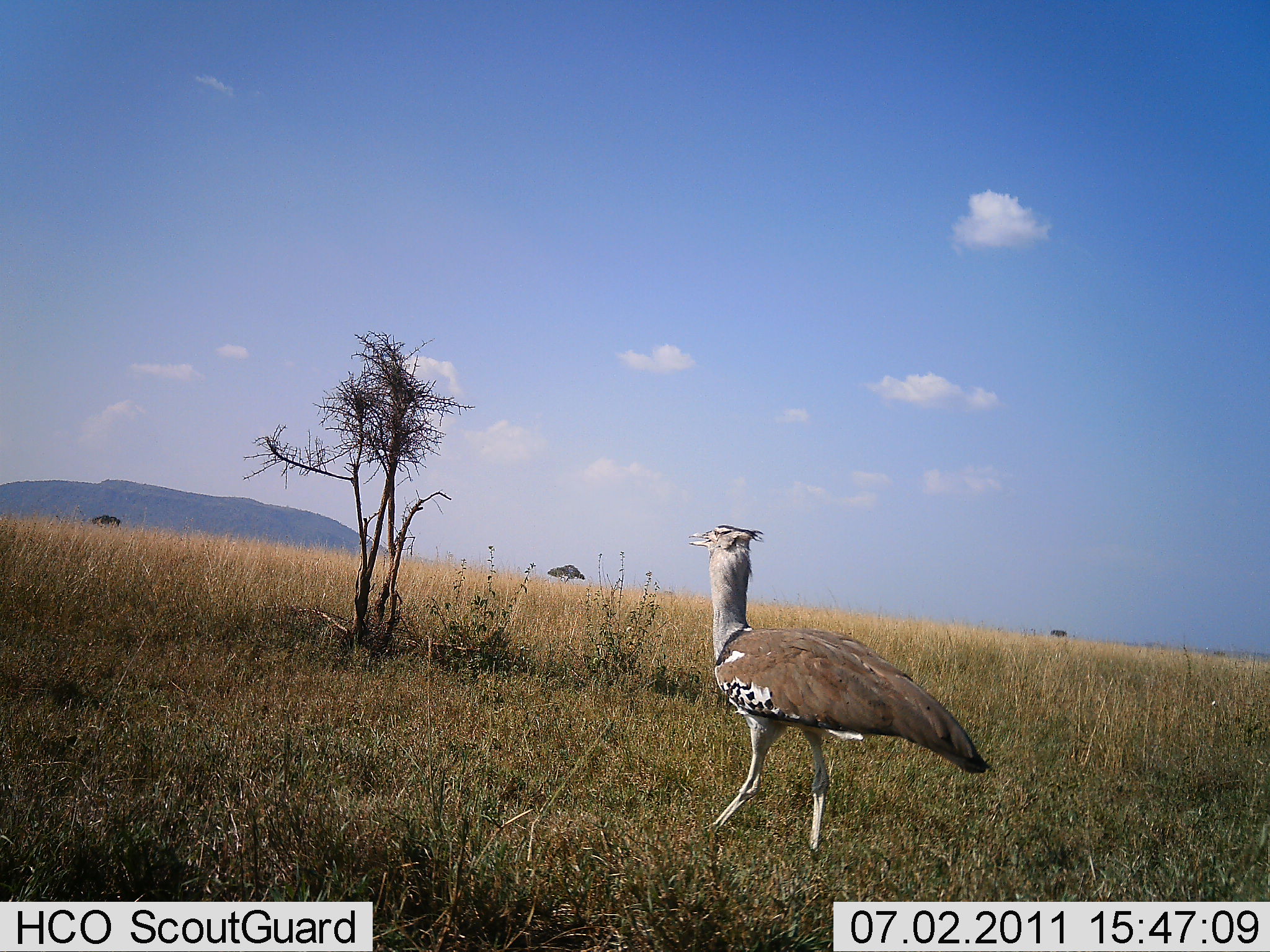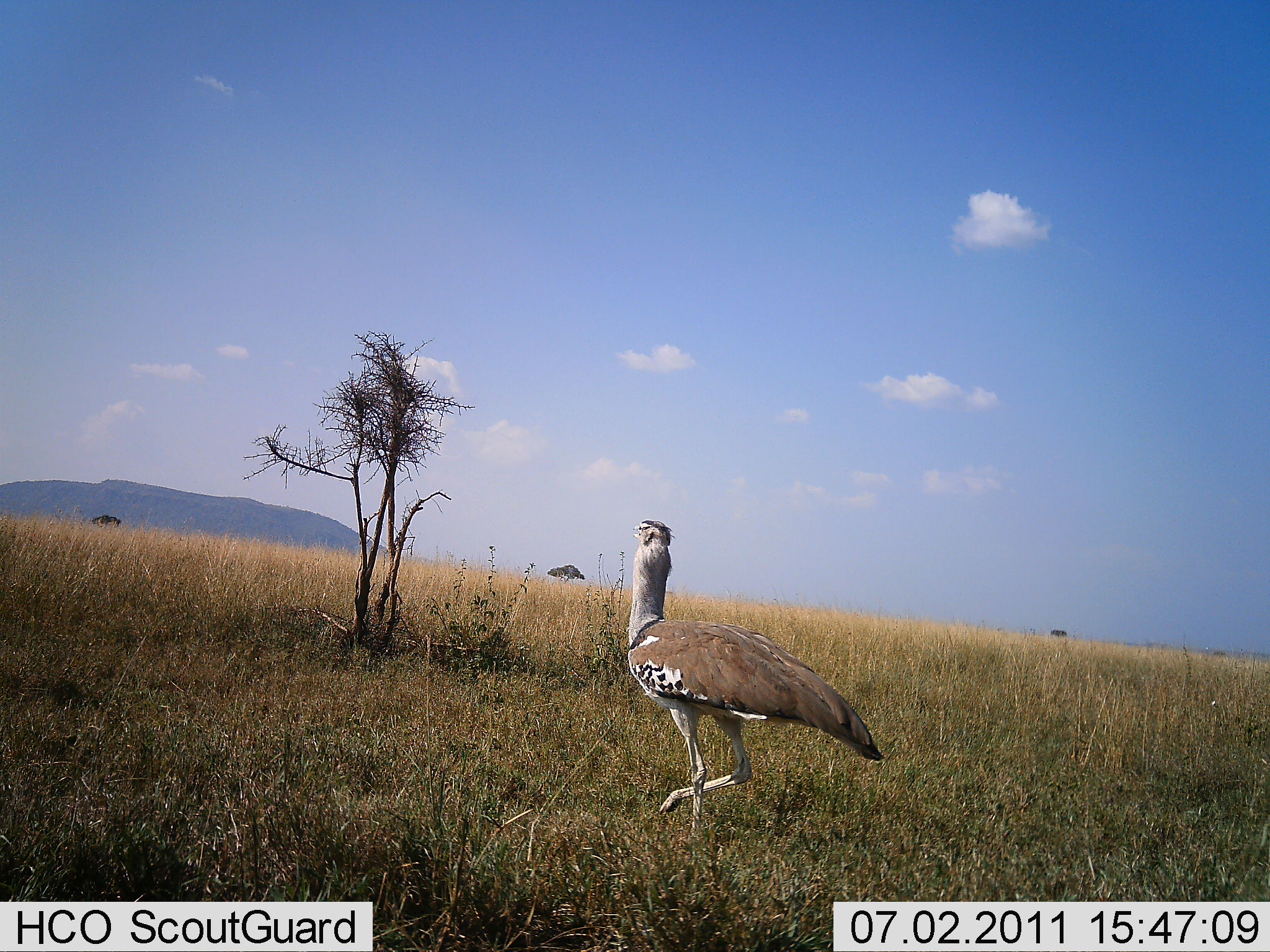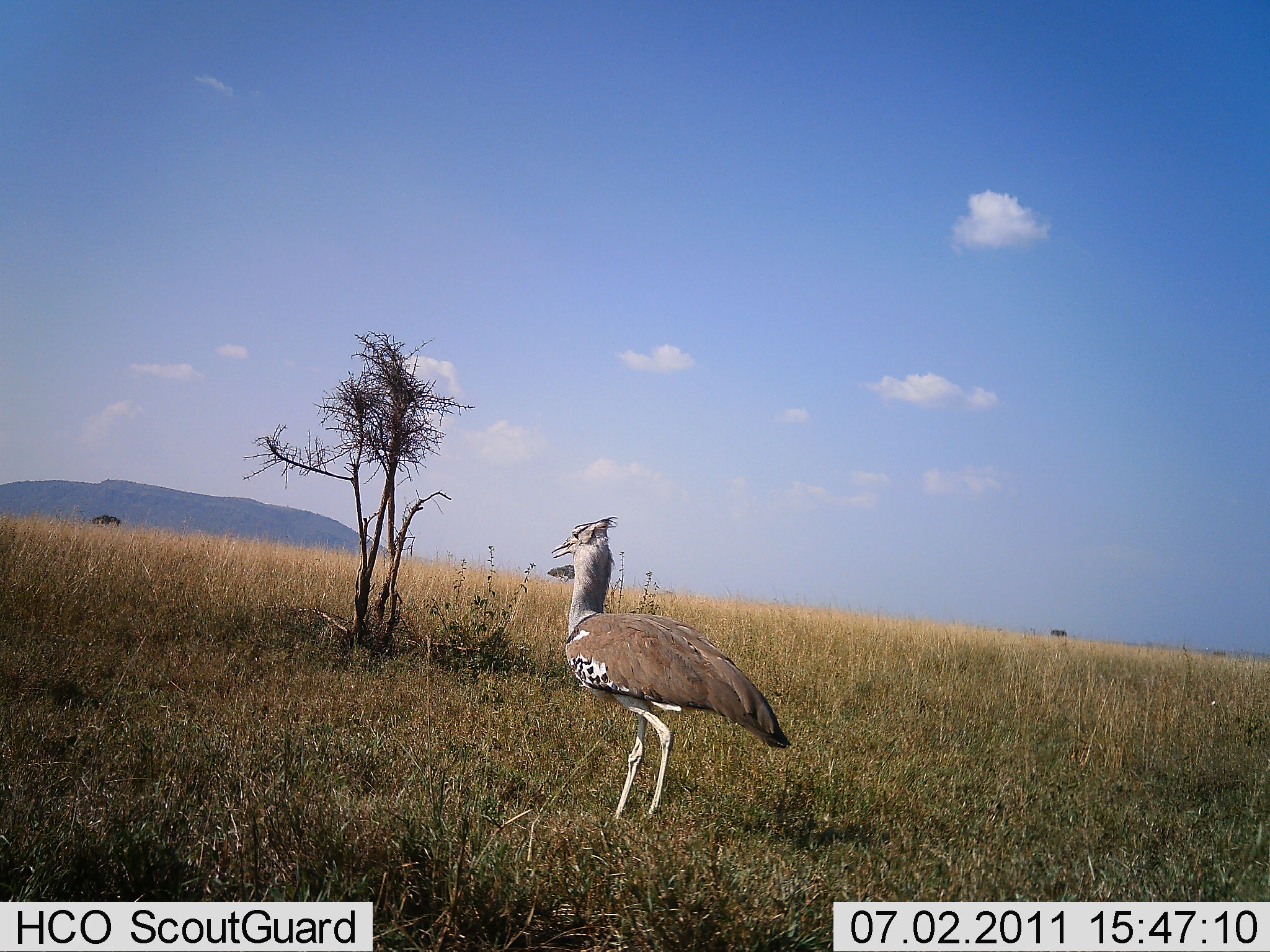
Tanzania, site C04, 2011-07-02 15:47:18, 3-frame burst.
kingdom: Animalia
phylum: Chordata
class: Aves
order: Otidiformes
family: Otididae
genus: Ardeotis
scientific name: Ardeotis kori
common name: kori bustard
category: koribustard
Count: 1.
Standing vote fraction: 33%.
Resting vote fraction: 0%.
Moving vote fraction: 67%.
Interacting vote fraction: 0%.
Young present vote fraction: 0%.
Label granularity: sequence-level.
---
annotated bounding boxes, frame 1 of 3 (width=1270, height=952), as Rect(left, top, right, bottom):
animal: Rect(688, 524, 993, 861)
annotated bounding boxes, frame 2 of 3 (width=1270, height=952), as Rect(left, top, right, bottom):
animal: Rect(629, 516, 887, 833)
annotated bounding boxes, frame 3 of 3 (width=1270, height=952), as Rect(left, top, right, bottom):
animal: Rect(551, 516, 796, 817)